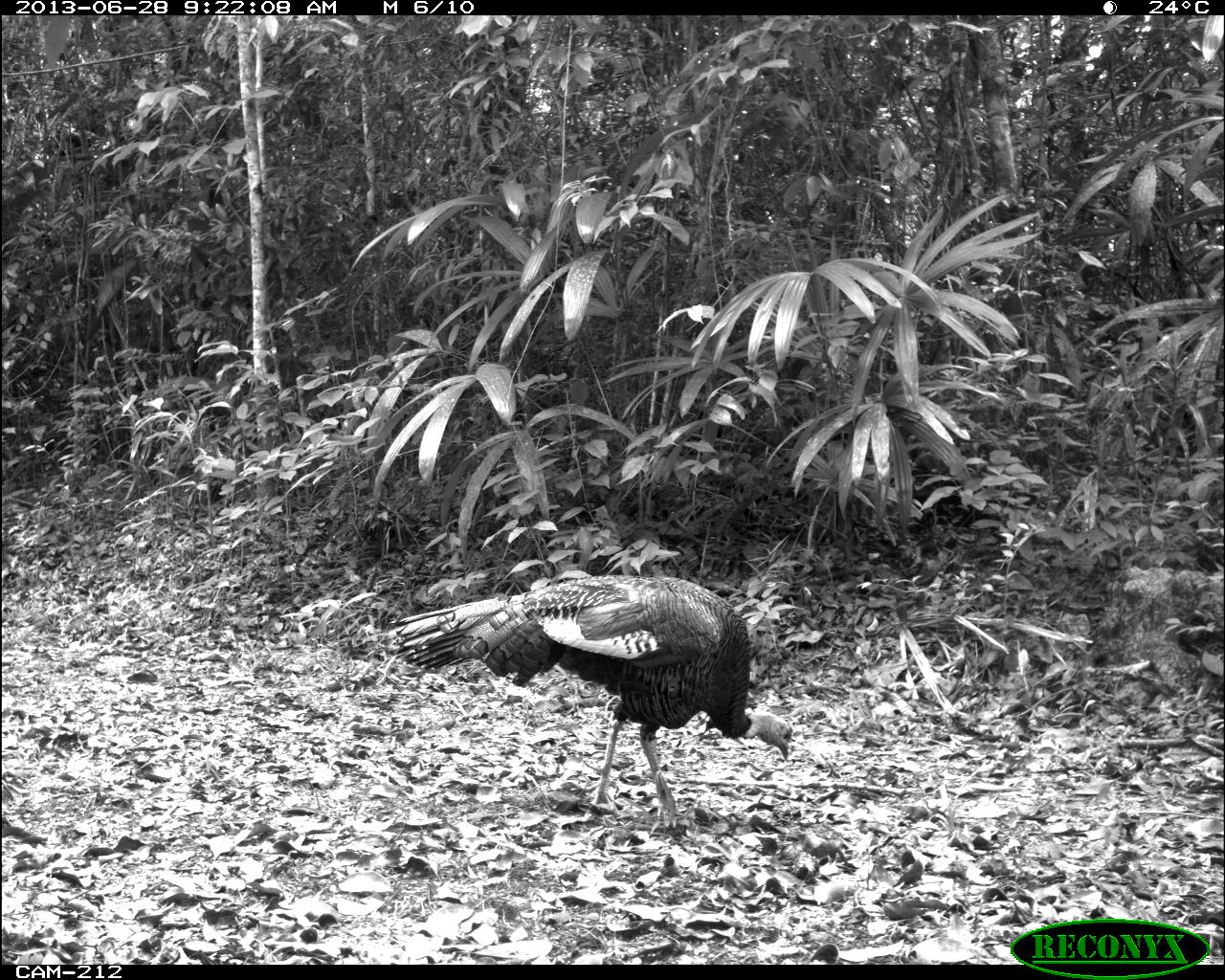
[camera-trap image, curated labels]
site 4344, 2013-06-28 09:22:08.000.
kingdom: Animalia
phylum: Chordata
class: Aves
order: Galliformes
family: Phasianidae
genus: Meleagris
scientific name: Meleagris ocellata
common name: ocellated turkey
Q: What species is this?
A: Meleagris ocellata (ocellated turkey).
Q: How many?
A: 1.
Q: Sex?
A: Male.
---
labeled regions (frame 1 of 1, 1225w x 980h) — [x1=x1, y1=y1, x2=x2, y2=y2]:
meleagris ocellata: [x1=389, y1=573, x2=794, y2=833]